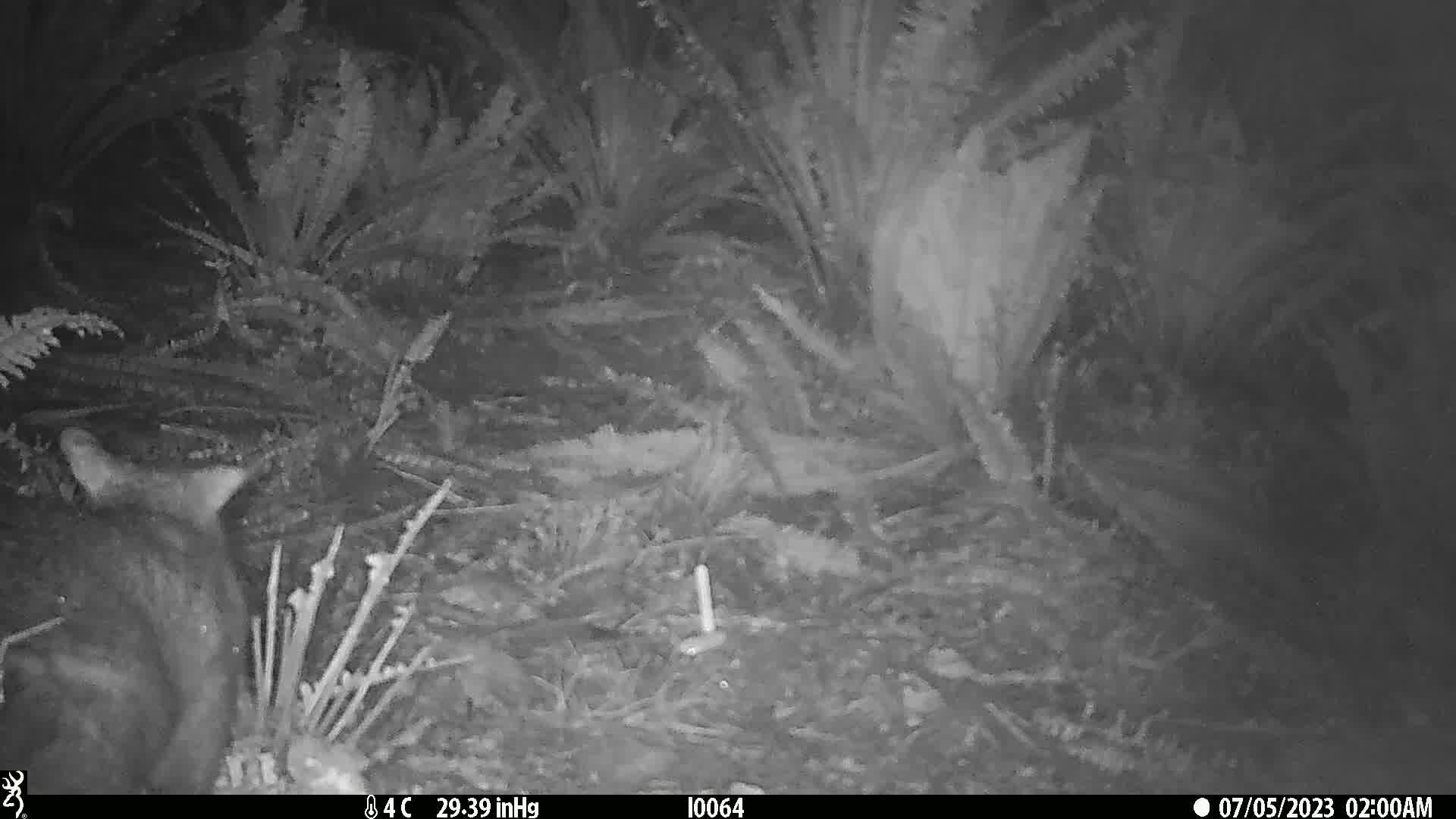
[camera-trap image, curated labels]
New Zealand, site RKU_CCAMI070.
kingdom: Animalia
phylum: Chordata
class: Mammalia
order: Diprotodontia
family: Phalangeridae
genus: Trichosurus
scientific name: Trichosurus vulpecula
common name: common brushtail possum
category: possum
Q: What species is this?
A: Possum (common brushtail possum) (Trichosurus vulpecula).